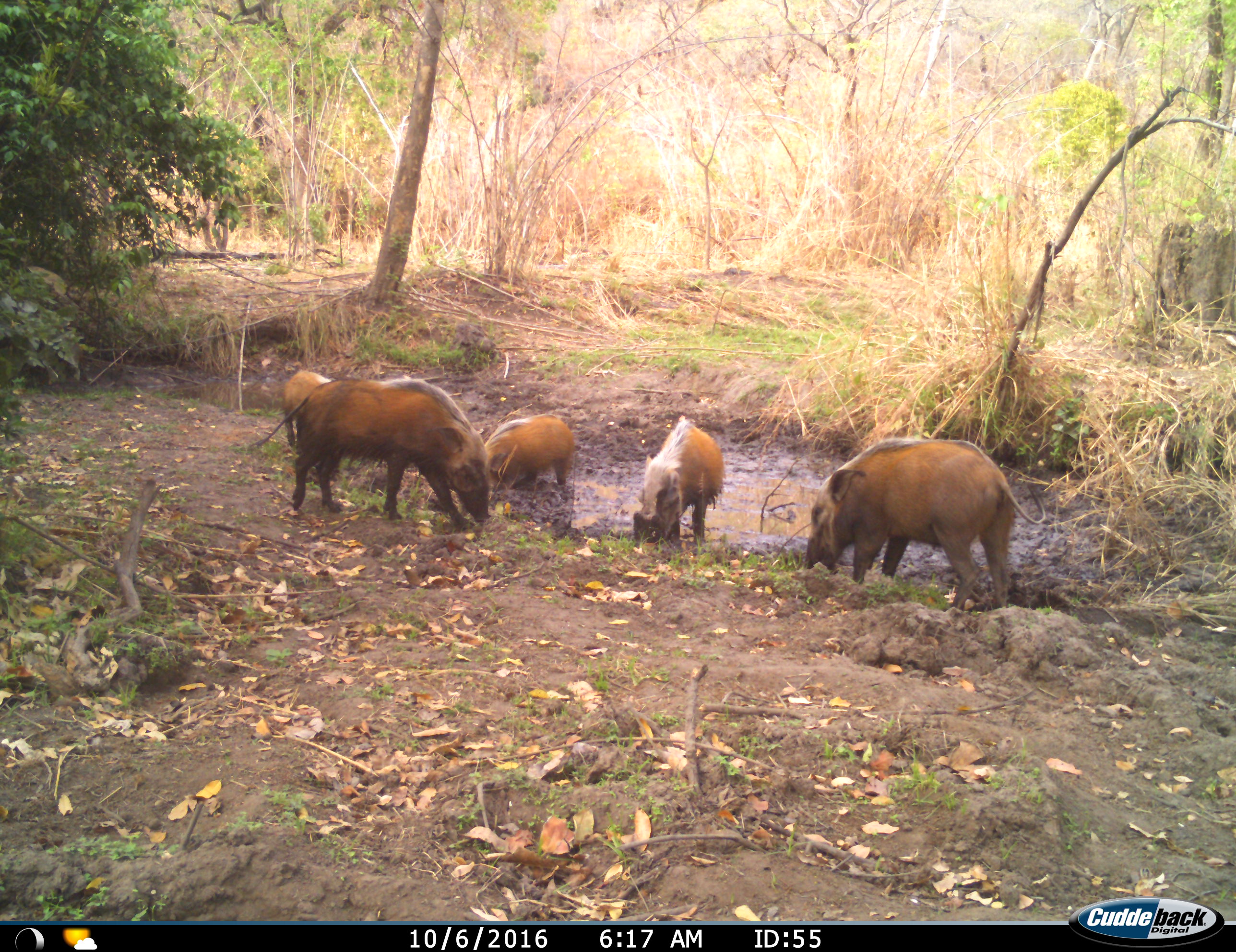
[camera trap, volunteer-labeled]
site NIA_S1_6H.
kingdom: Animalia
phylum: Chordata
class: Mammalia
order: Artiodactyla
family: Suidae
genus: Potamochoerus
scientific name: Potamochoerus larvatus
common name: bushpig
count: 5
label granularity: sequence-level